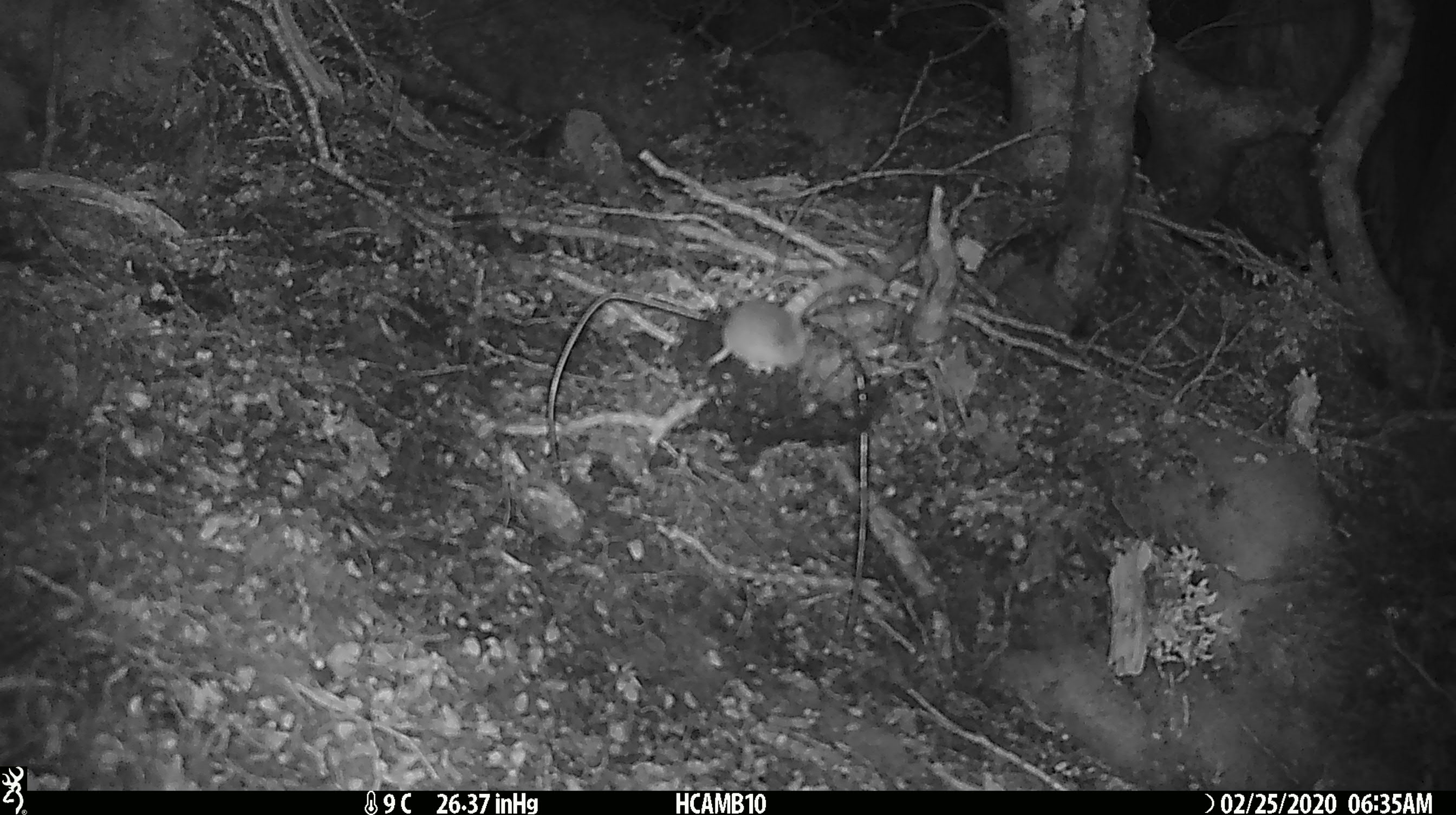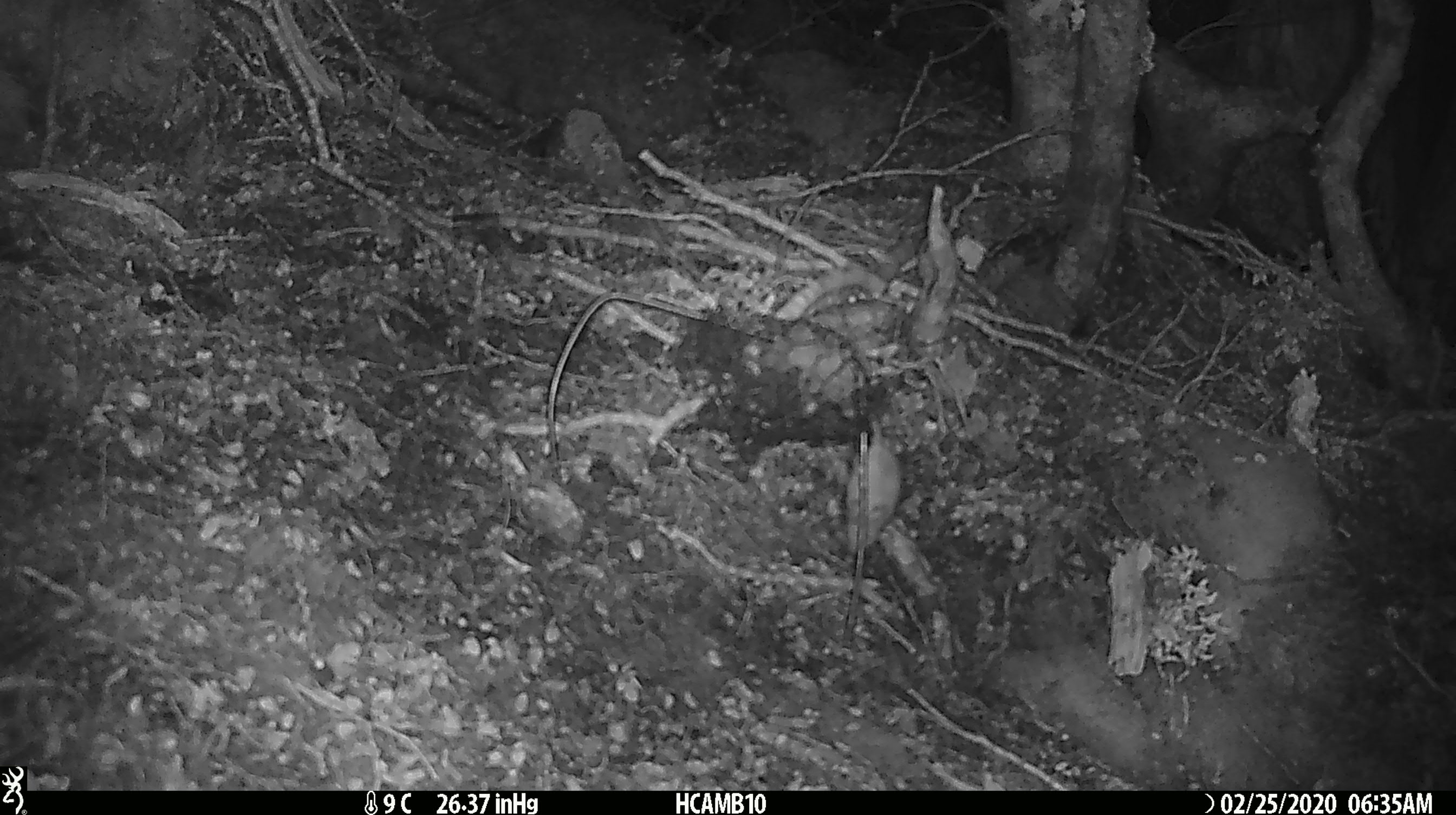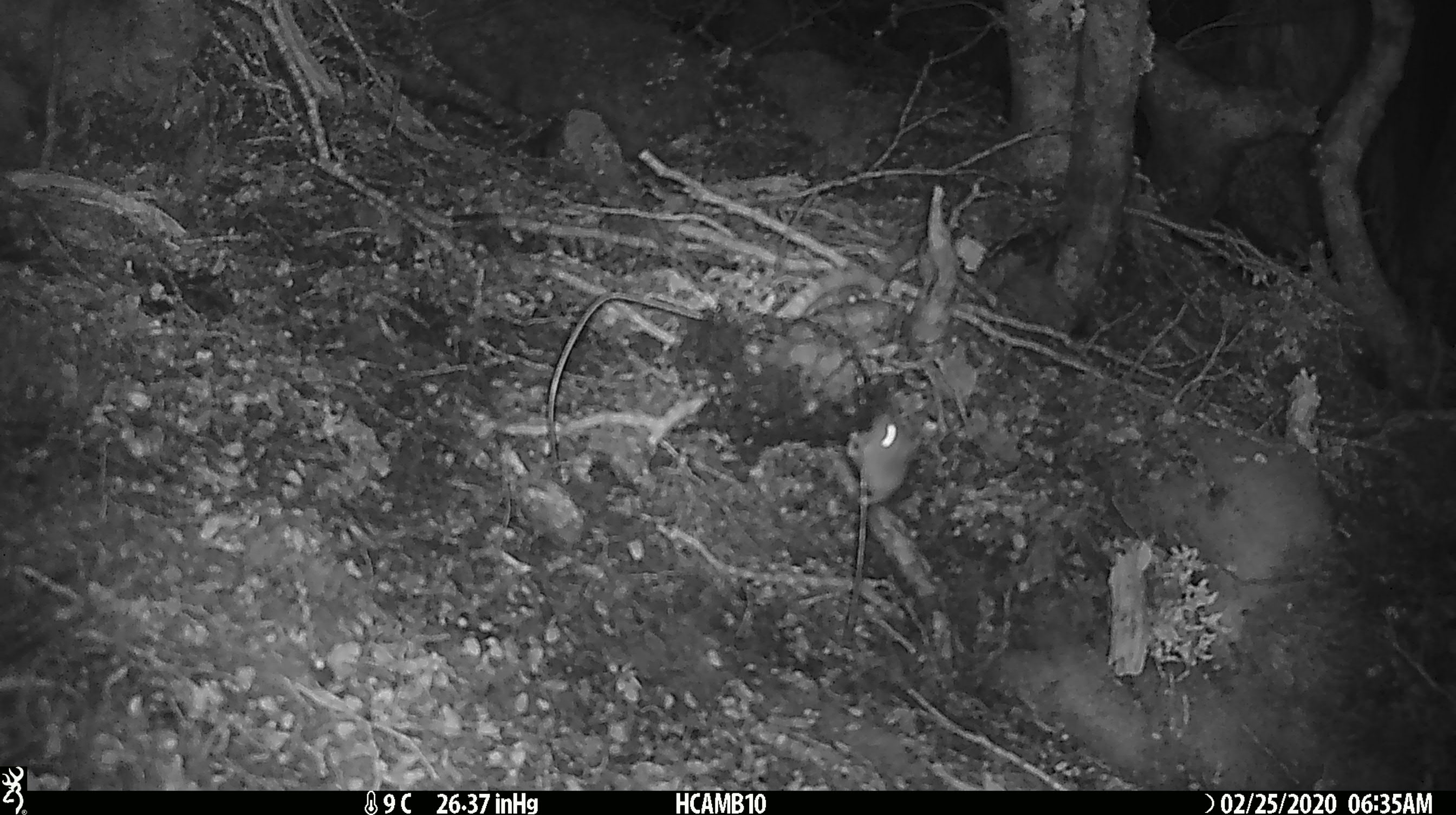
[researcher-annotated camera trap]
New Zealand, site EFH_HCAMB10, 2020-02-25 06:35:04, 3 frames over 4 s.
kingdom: Animalia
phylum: Chordata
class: Mammalia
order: Rodentia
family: Muridae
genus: Mus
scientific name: Mus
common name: mouse